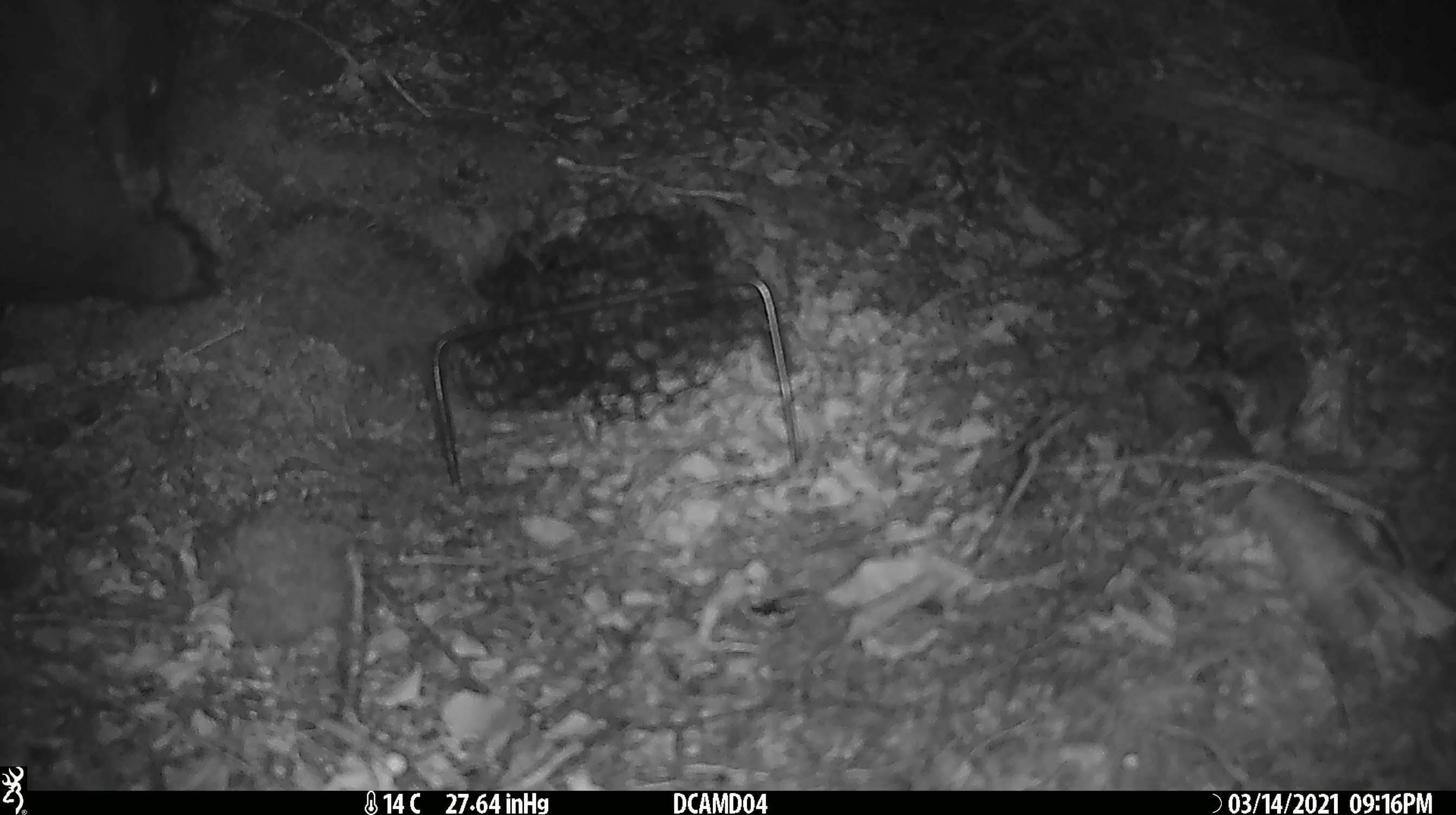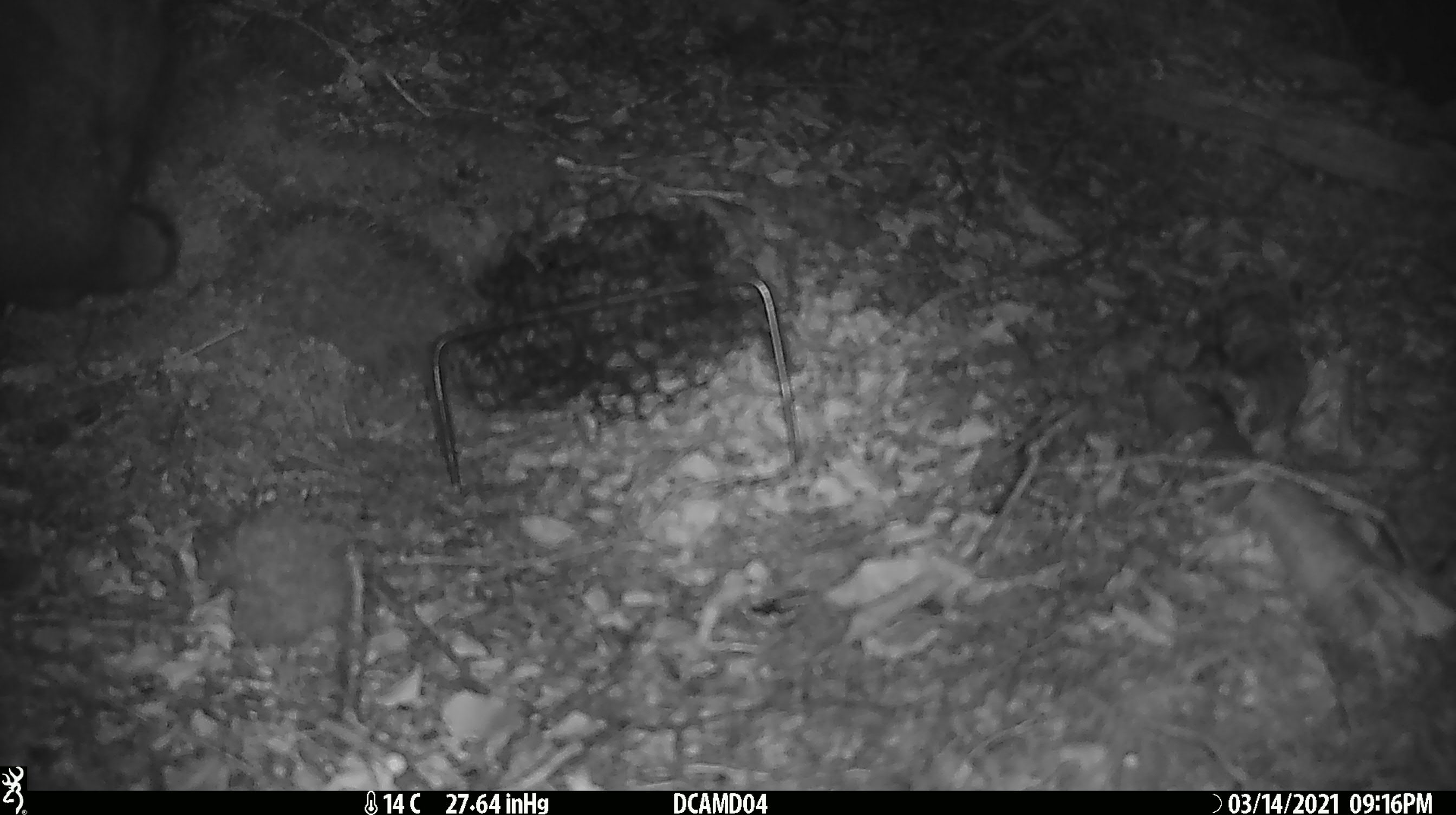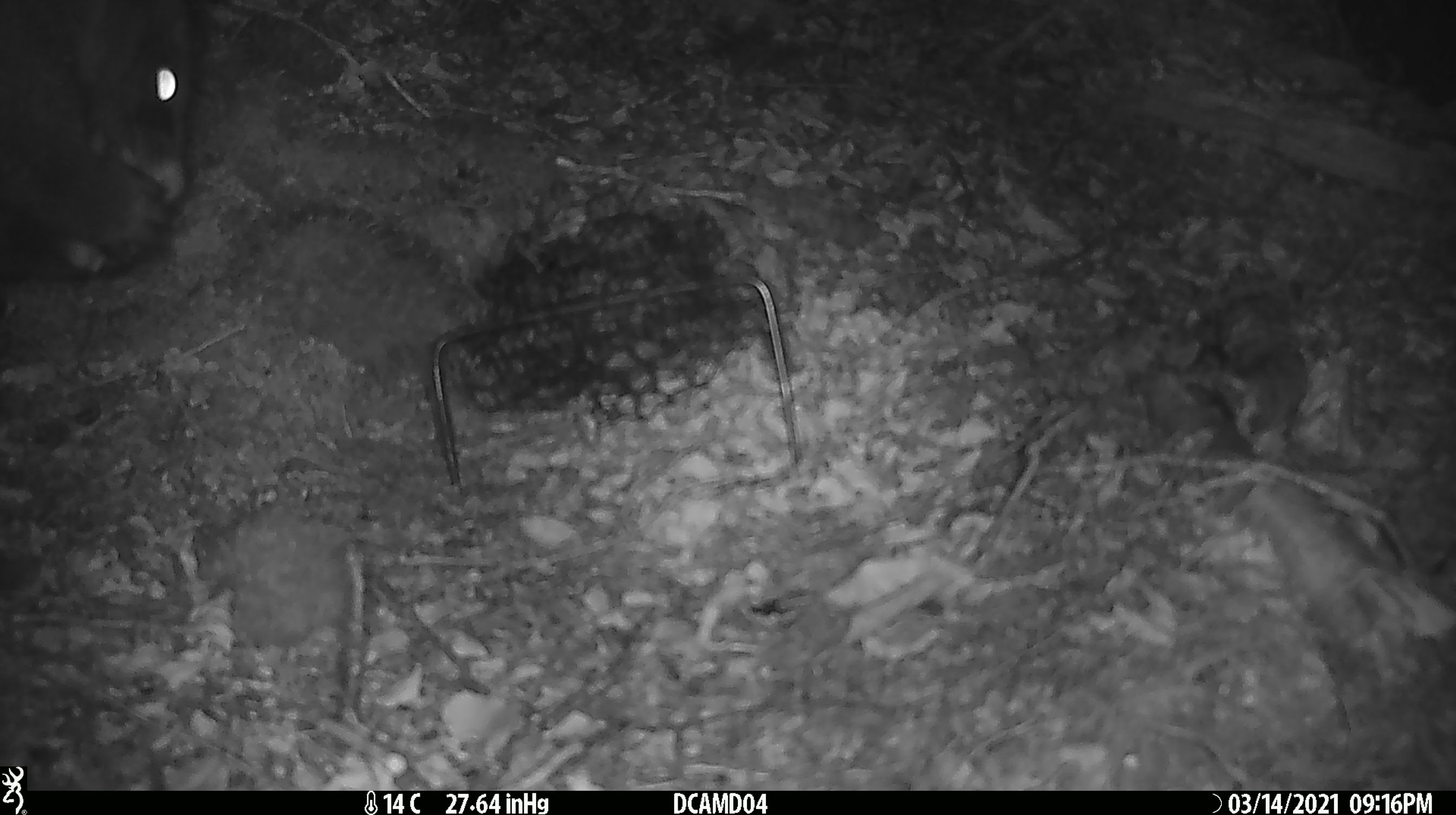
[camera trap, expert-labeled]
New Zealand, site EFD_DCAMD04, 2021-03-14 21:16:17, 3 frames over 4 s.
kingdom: Animalia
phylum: Chordata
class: Mammalia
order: Diprotodontia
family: Phalangeridae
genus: Trichosurus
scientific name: Trichosurus vulpecula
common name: common brushtail possum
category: possum